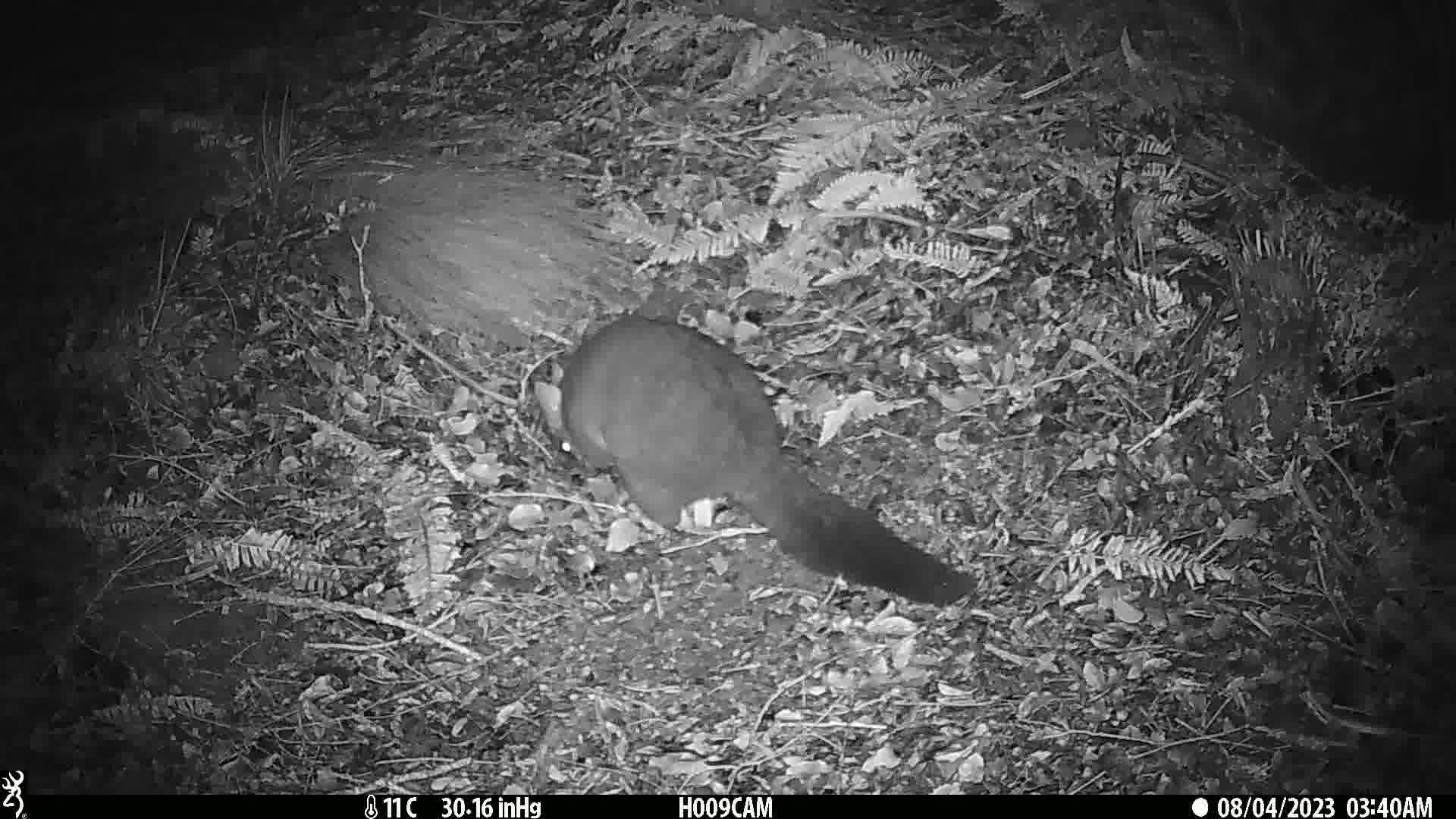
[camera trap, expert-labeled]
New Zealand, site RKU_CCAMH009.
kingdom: Animalia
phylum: Chordata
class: Mammalia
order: Diprotodontia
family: Phalangeridae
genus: Trichosurus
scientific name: Trichosurus vulpecula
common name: common brushtail possum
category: possum